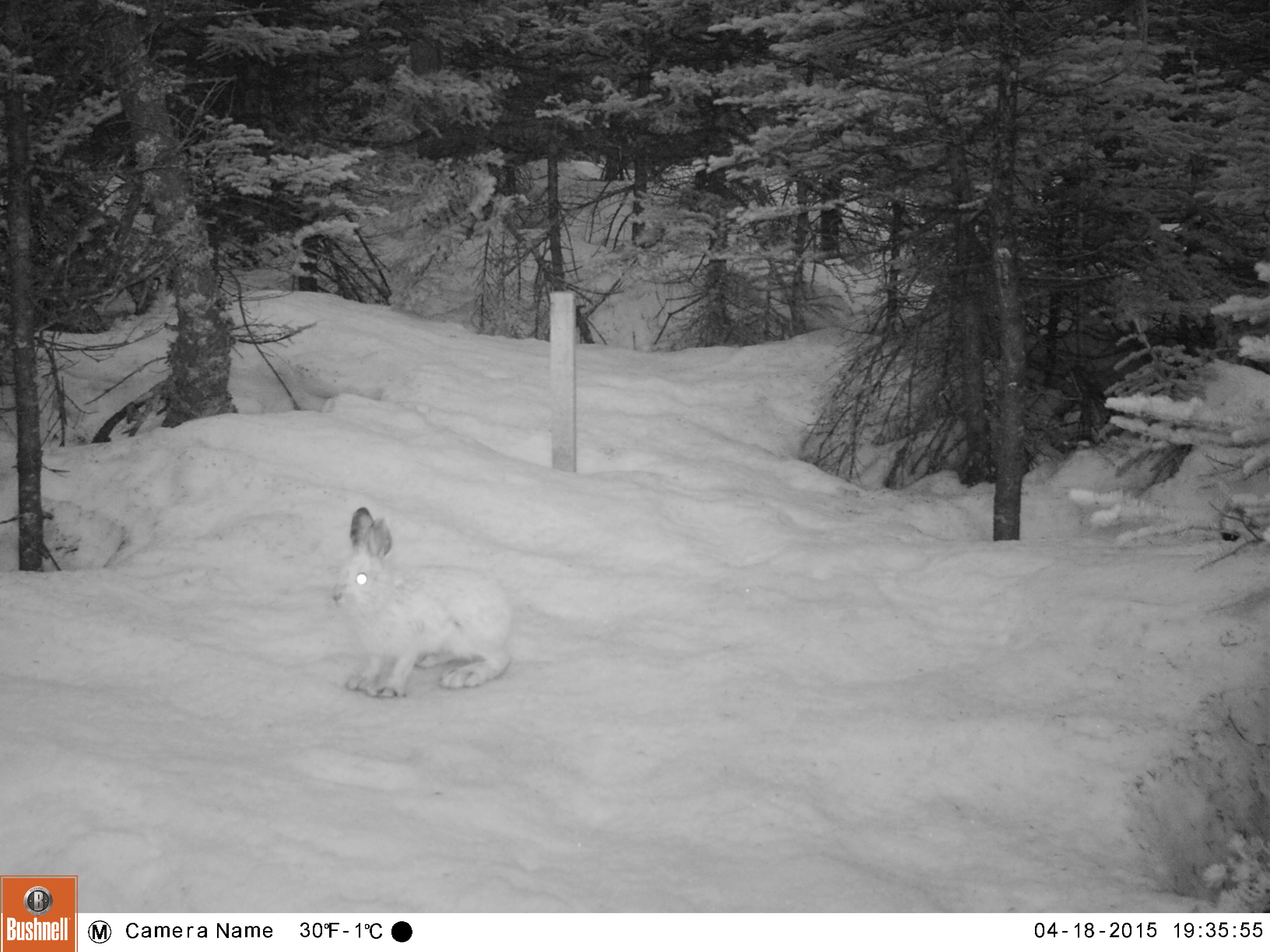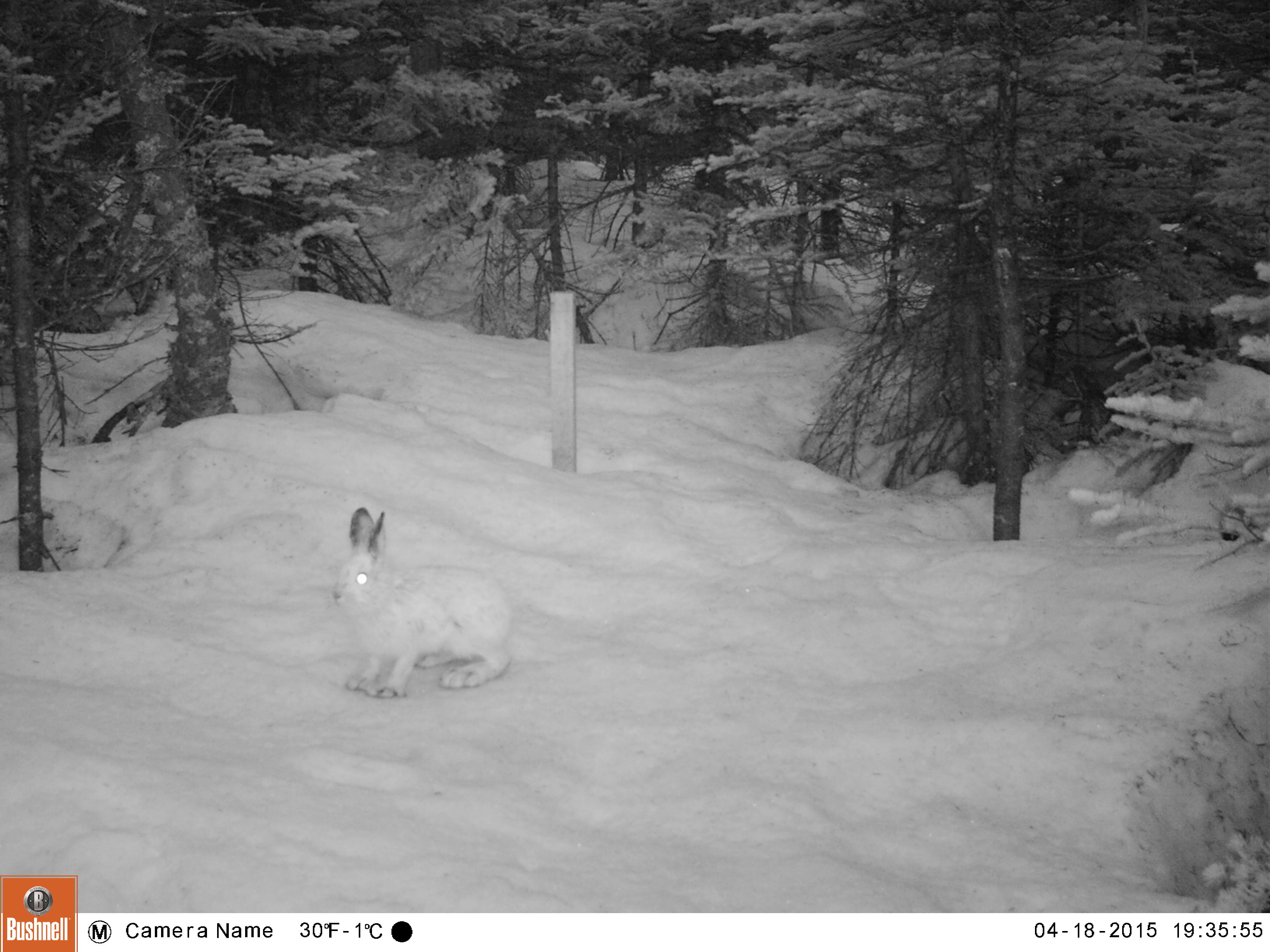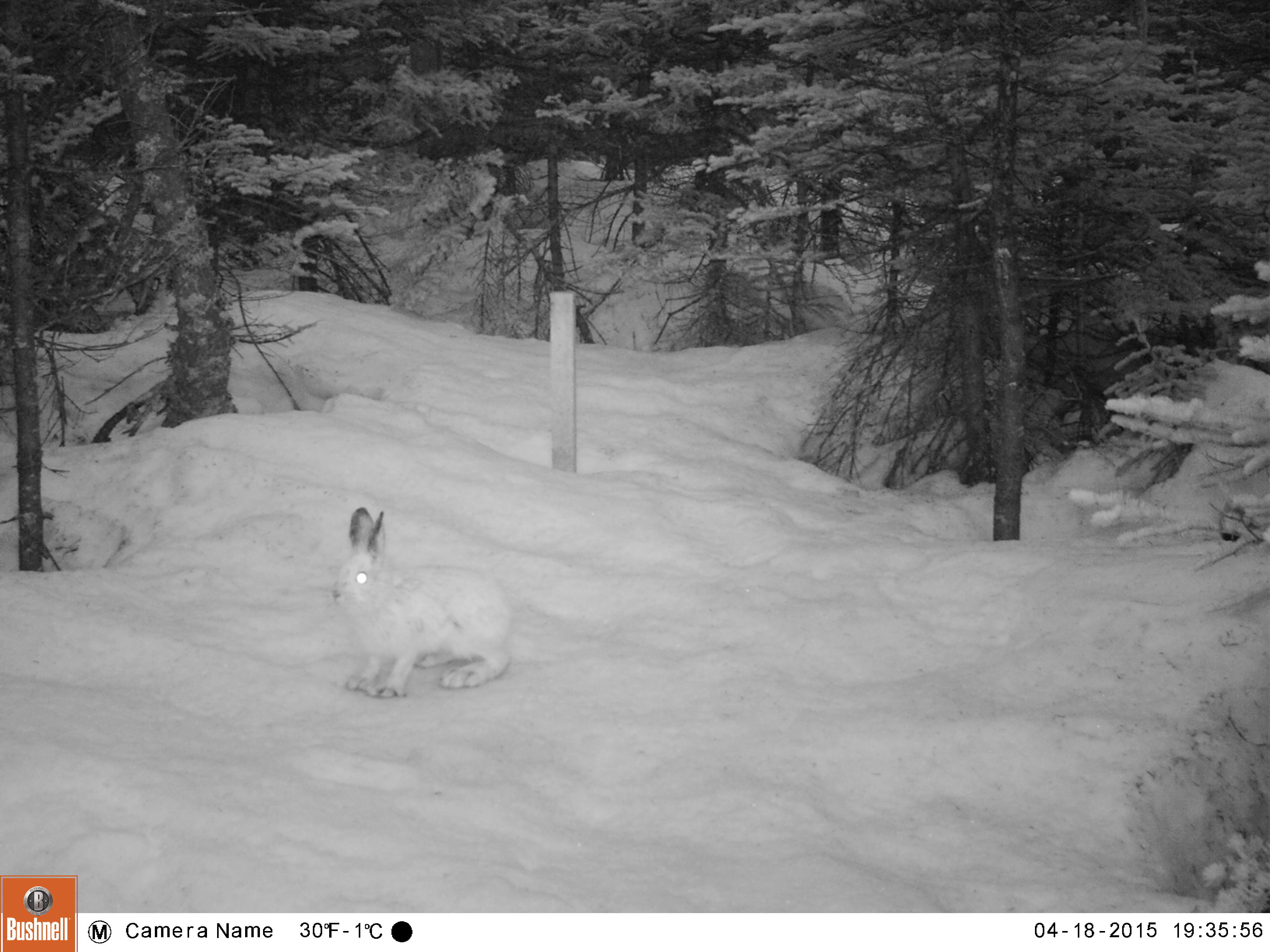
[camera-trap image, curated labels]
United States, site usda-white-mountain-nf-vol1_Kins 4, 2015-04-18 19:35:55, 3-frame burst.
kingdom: Animalia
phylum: Chordata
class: Mammalia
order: Lagomorpha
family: Leporidae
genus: Lepus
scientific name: Lepus americanus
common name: snowshoe hare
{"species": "snowshoe hare (Lepus americanus)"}